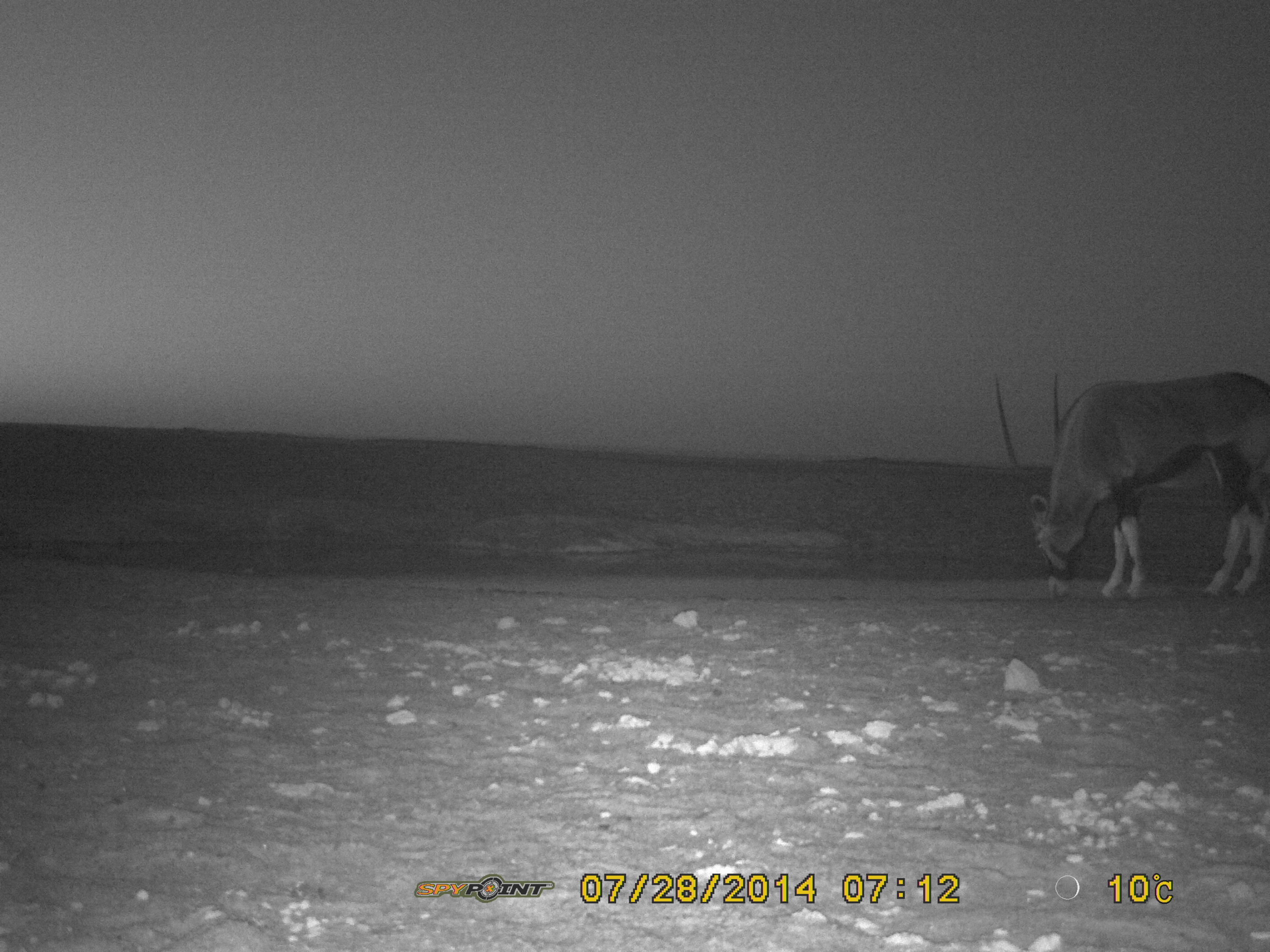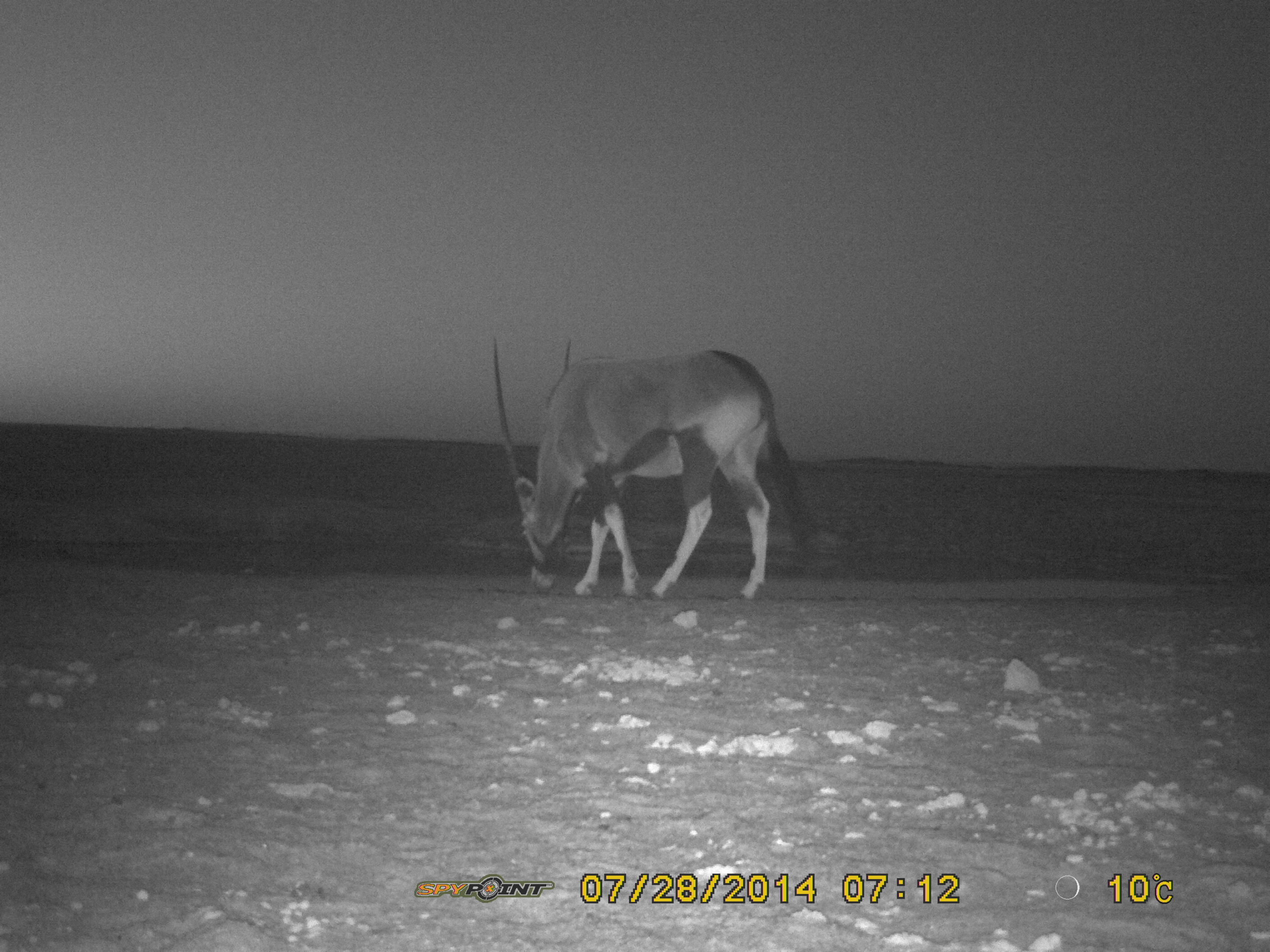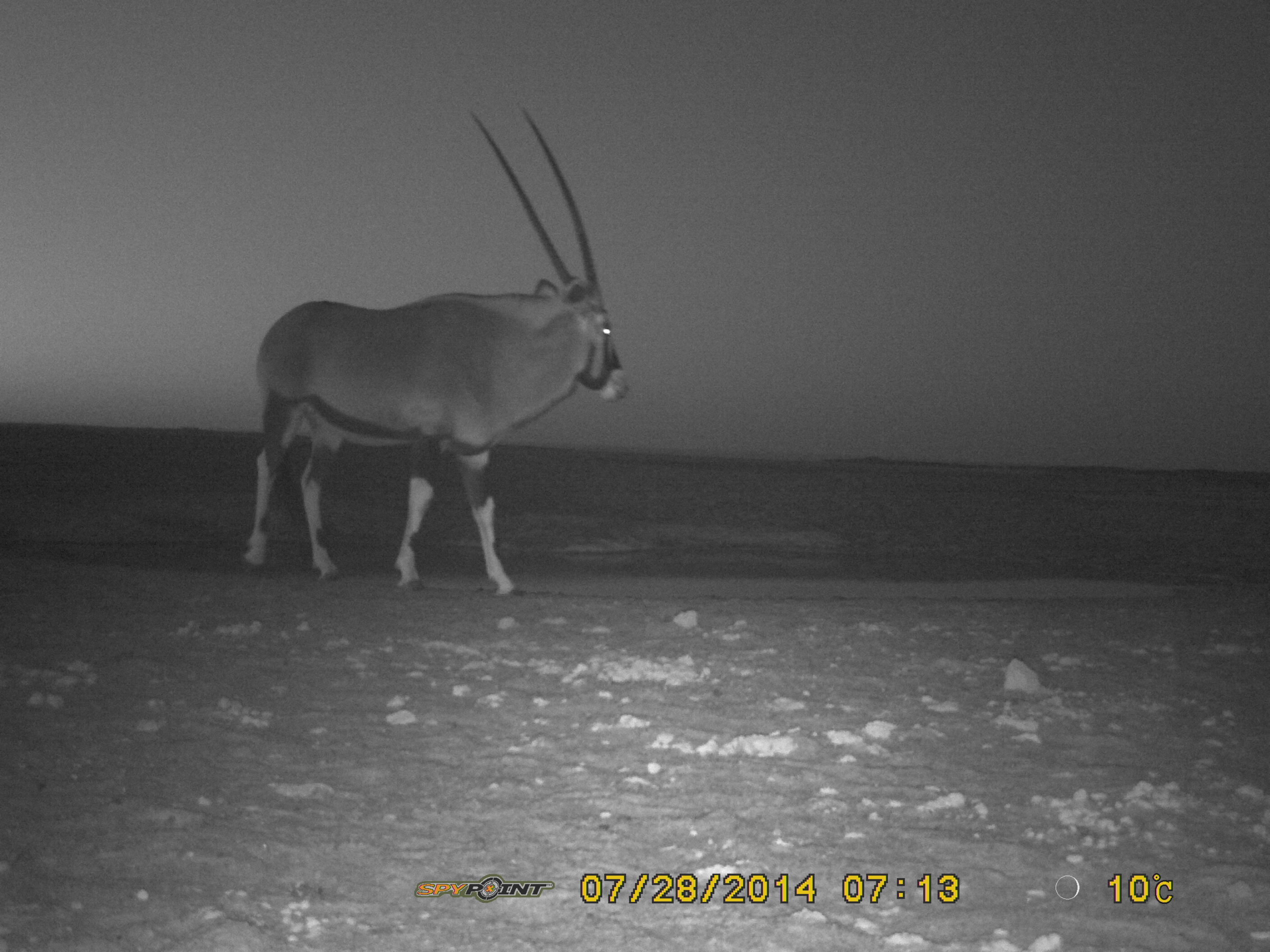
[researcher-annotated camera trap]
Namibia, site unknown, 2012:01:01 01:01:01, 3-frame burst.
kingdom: Animalia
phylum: Chordata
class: Mammalia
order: Artiodactyla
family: Bovidae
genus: Oryx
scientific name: Oryx gazella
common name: gemsbok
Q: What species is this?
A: Oryx gazella (gemsbok).